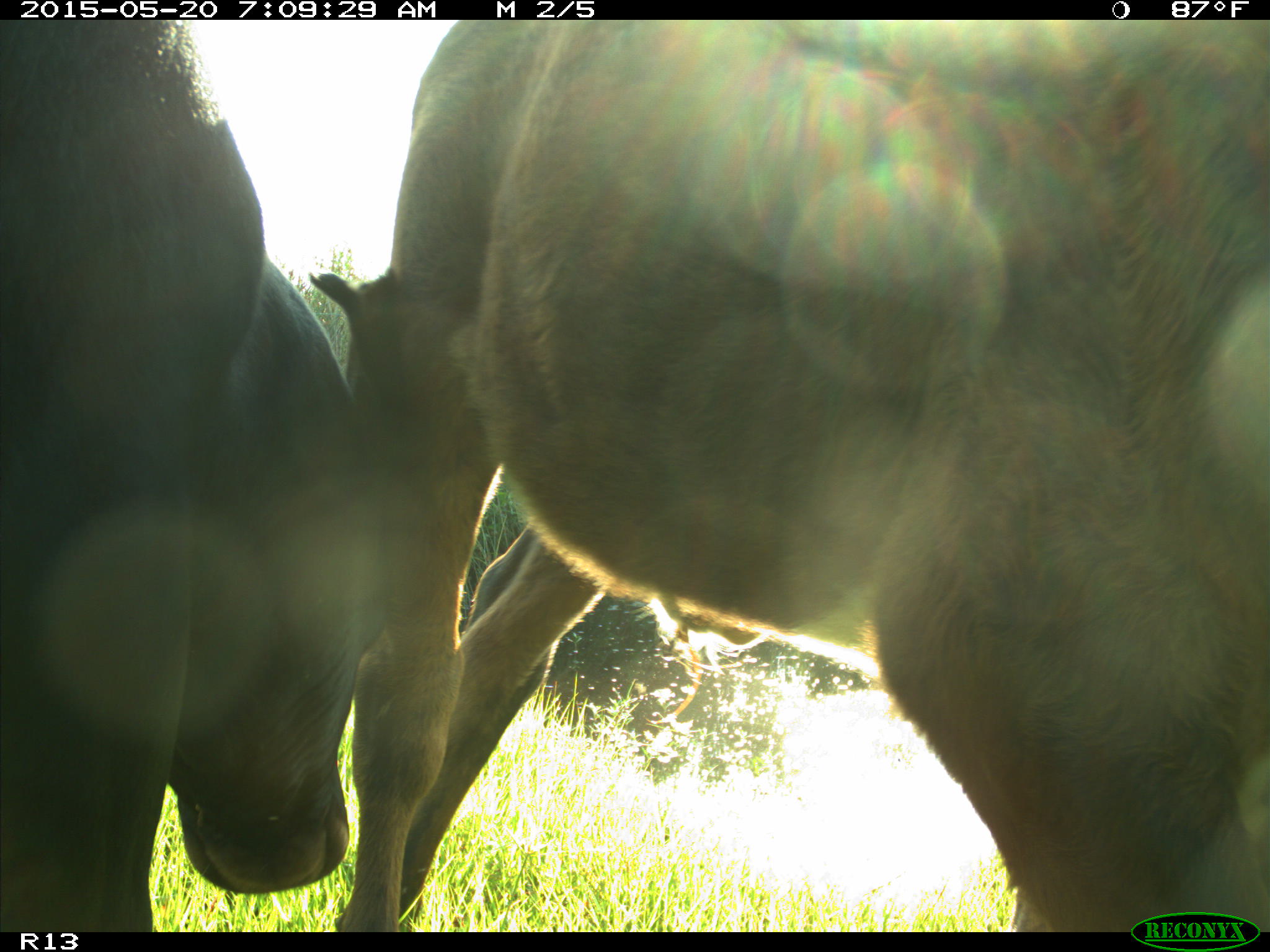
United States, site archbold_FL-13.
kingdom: Animalia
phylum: Chordata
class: Mammalia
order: Artiodactyla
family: Bovidae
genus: Bos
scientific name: Bos taurus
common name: domestic cow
Bos taurus (domestic cow).